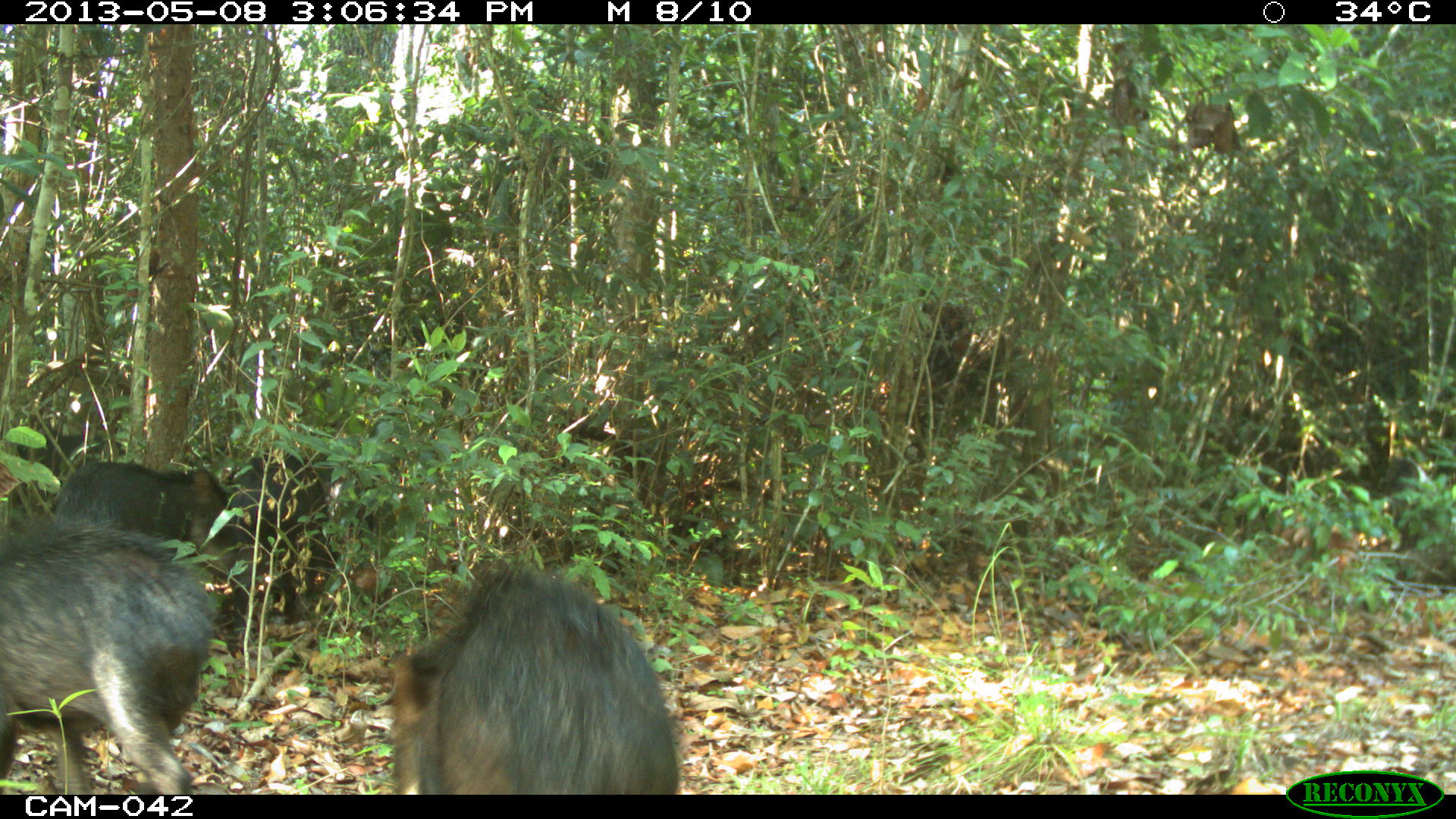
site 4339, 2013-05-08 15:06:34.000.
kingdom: Animalia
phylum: Chordata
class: Mammalia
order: Artiodactyla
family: Tayassuidae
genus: Tayassu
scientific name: Tayassu pecari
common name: white-lipped peccary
Tayassu pecari (white-lipped peccary), count 32.